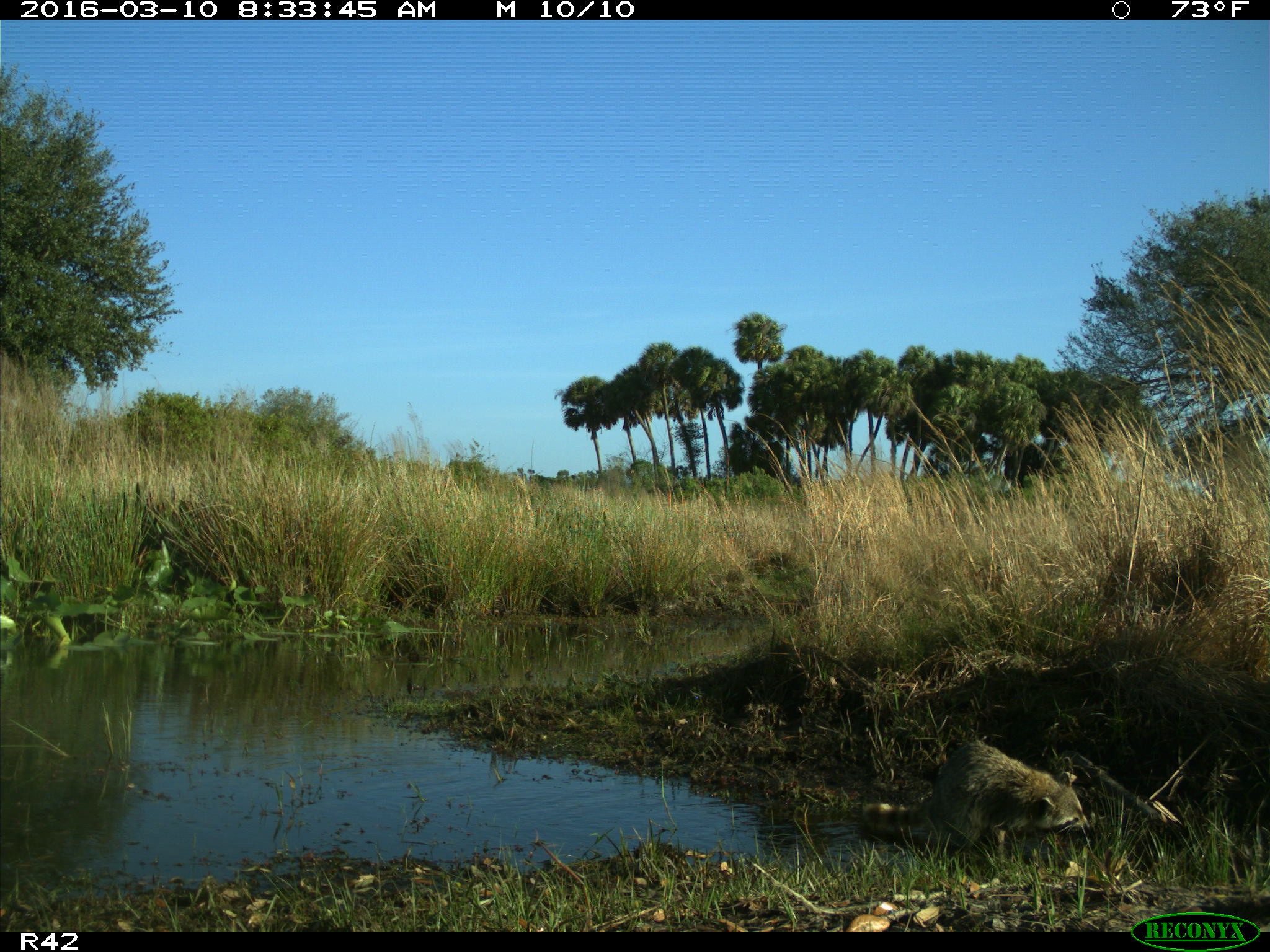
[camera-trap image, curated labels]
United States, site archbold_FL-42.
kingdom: Animalia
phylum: Chordata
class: Mammalia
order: Carnivora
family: Procyonidae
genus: Procyon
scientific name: Procyon lotor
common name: common raccoon